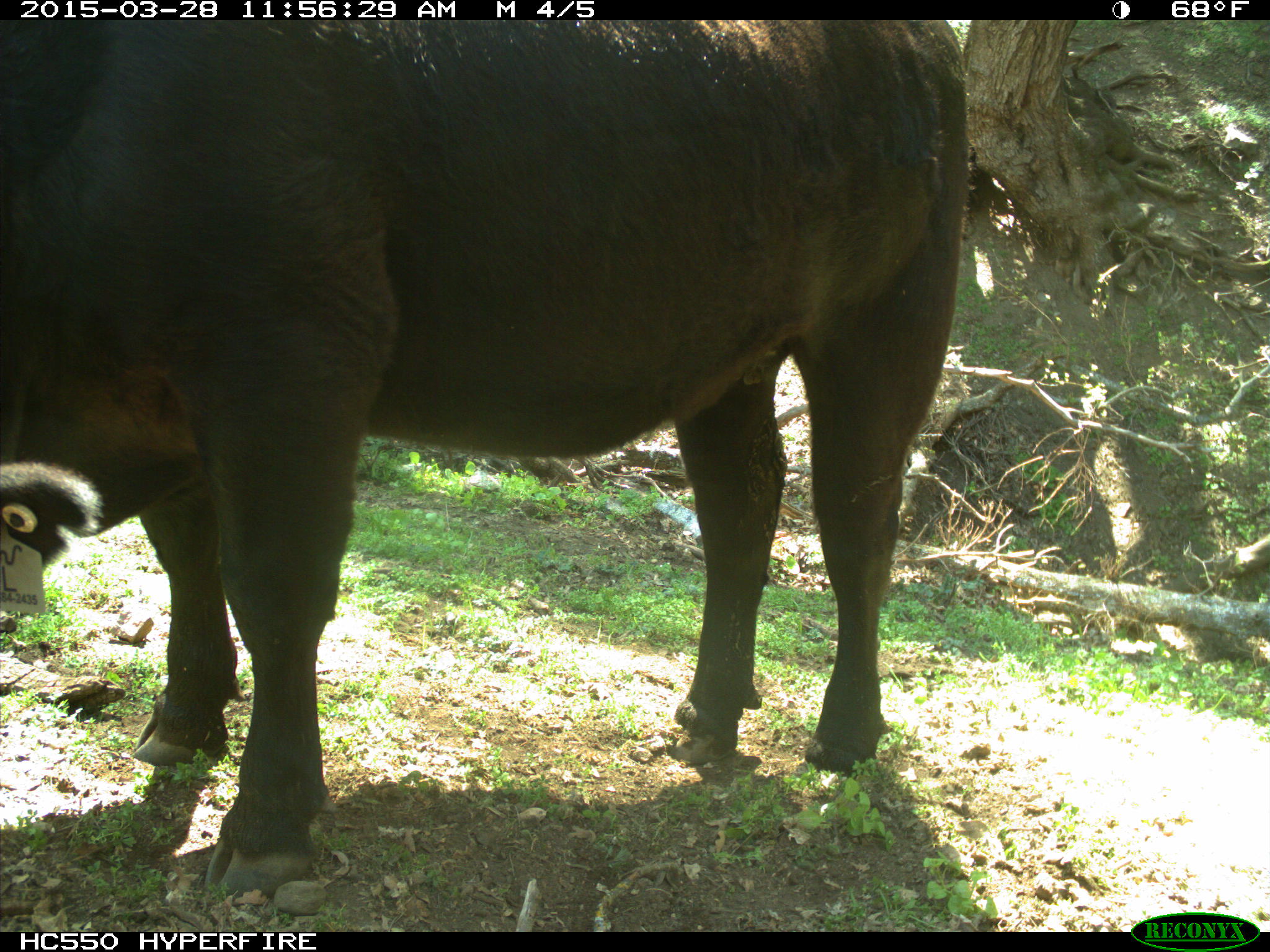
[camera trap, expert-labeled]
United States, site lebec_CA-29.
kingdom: Animalia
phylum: Chordata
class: Mammalia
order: Artiodactyla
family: Bovidae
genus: Bos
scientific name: Bos taurus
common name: domestic cow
Bos taurus (domestic cow).